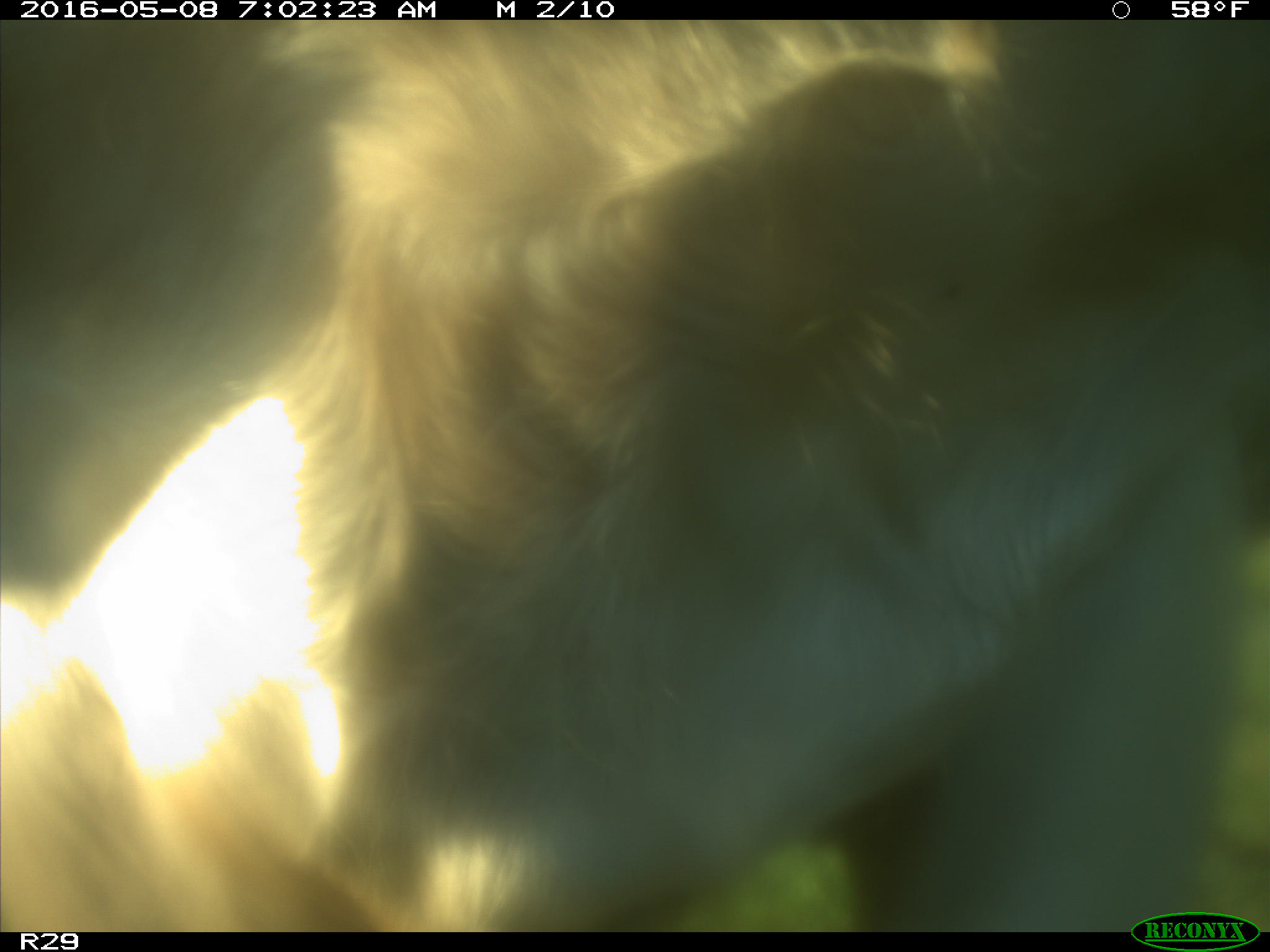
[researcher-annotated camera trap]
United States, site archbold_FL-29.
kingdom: Animalia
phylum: Chordata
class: Mammalia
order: Artiodactyla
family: Bovidae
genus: Bos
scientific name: Bos taurus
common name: domestic cow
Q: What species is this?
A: Bos taurus (domestic cow).